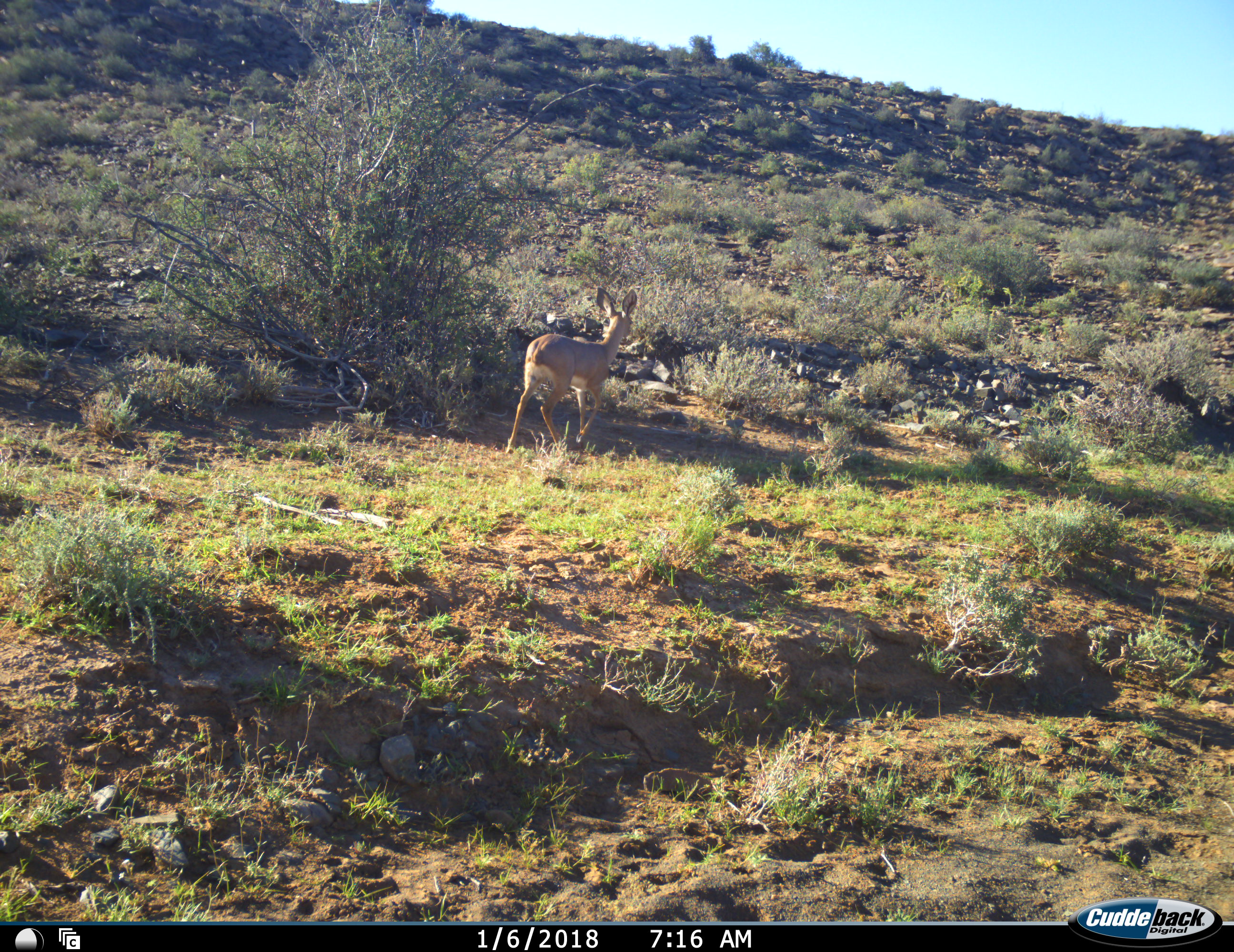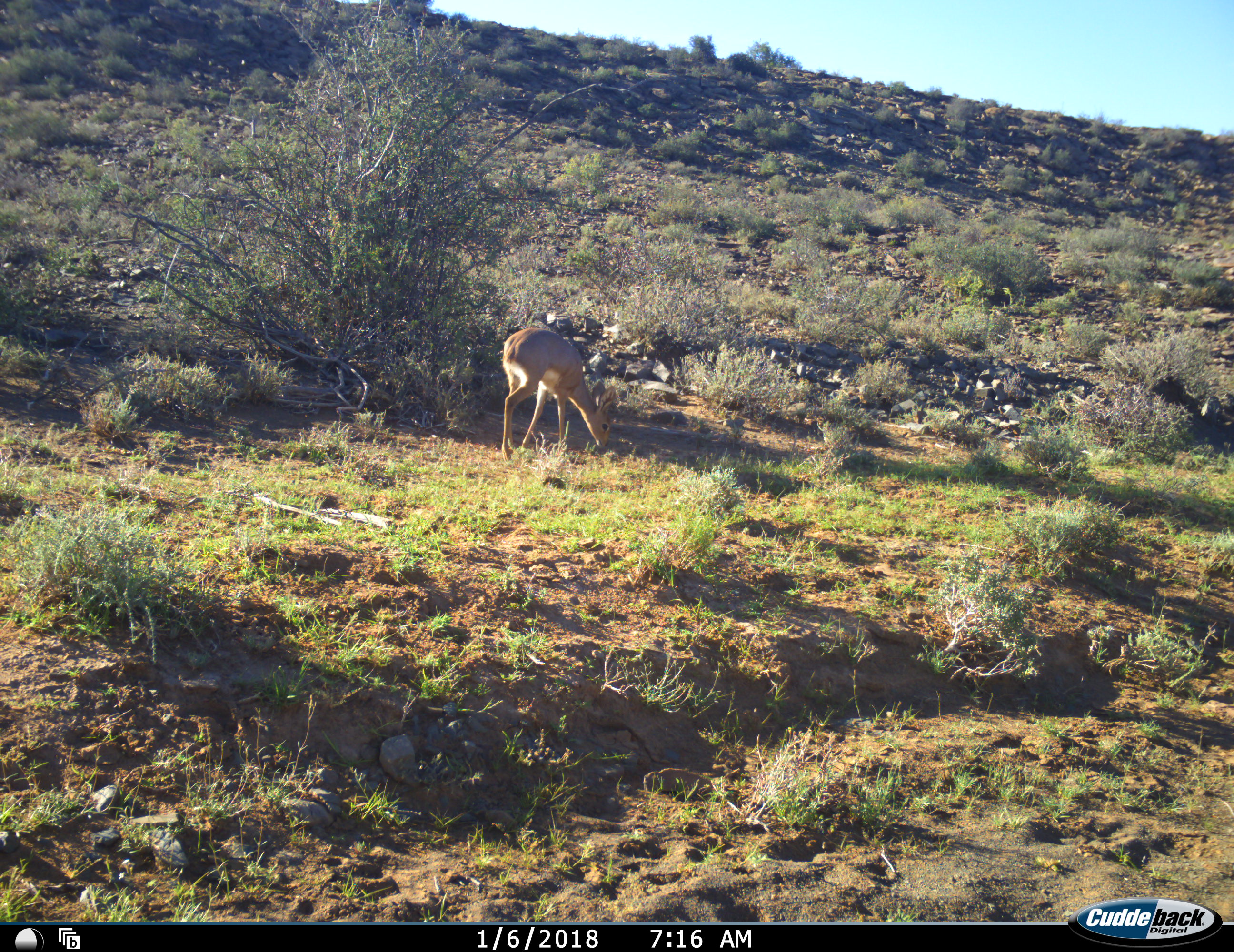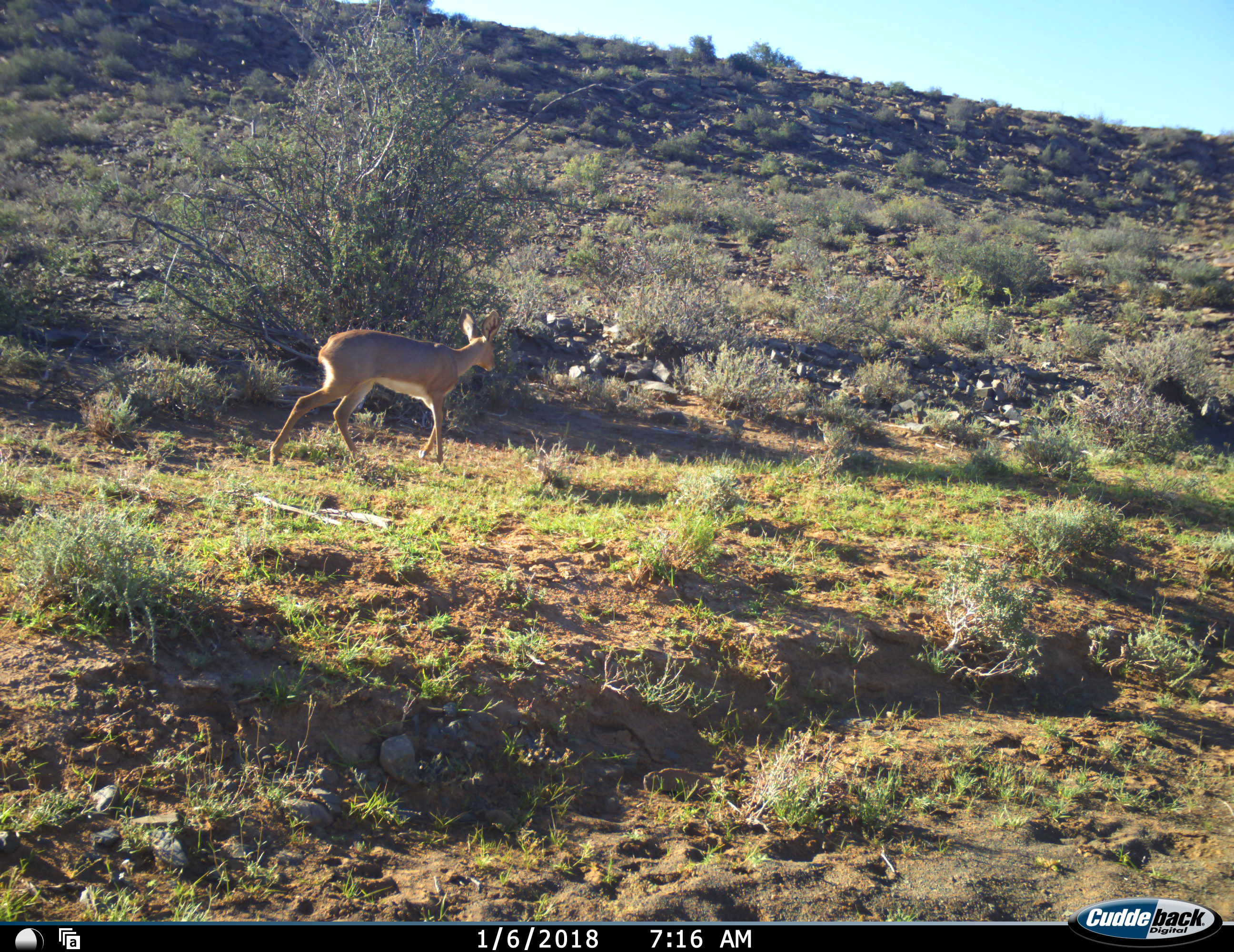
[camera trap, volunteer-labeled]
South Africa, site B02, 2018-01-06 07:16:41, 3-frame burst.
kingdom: Animalia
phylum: Chordata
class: Mammalia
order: Artiodactyla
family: Bovidae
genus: Raphicerus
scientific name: Raphicerus campestris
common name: steenbok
Steenbok (Raphicerus campestris), count 1. Behavior (volunteer vote fractions): standing 20%, resting 0%, moving 100%, interacting 0%. Young present (vote fraction): 0%. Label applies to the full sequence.